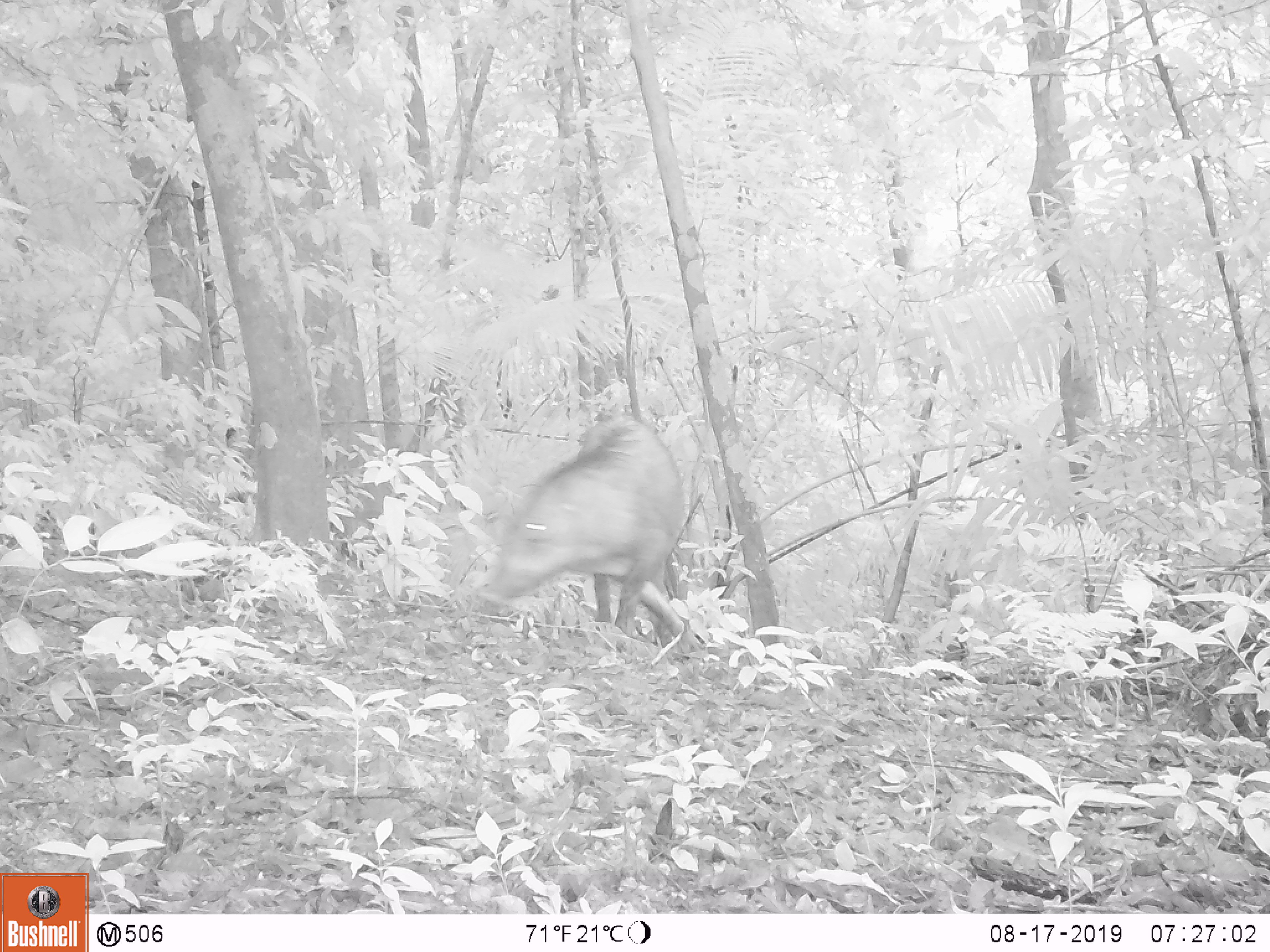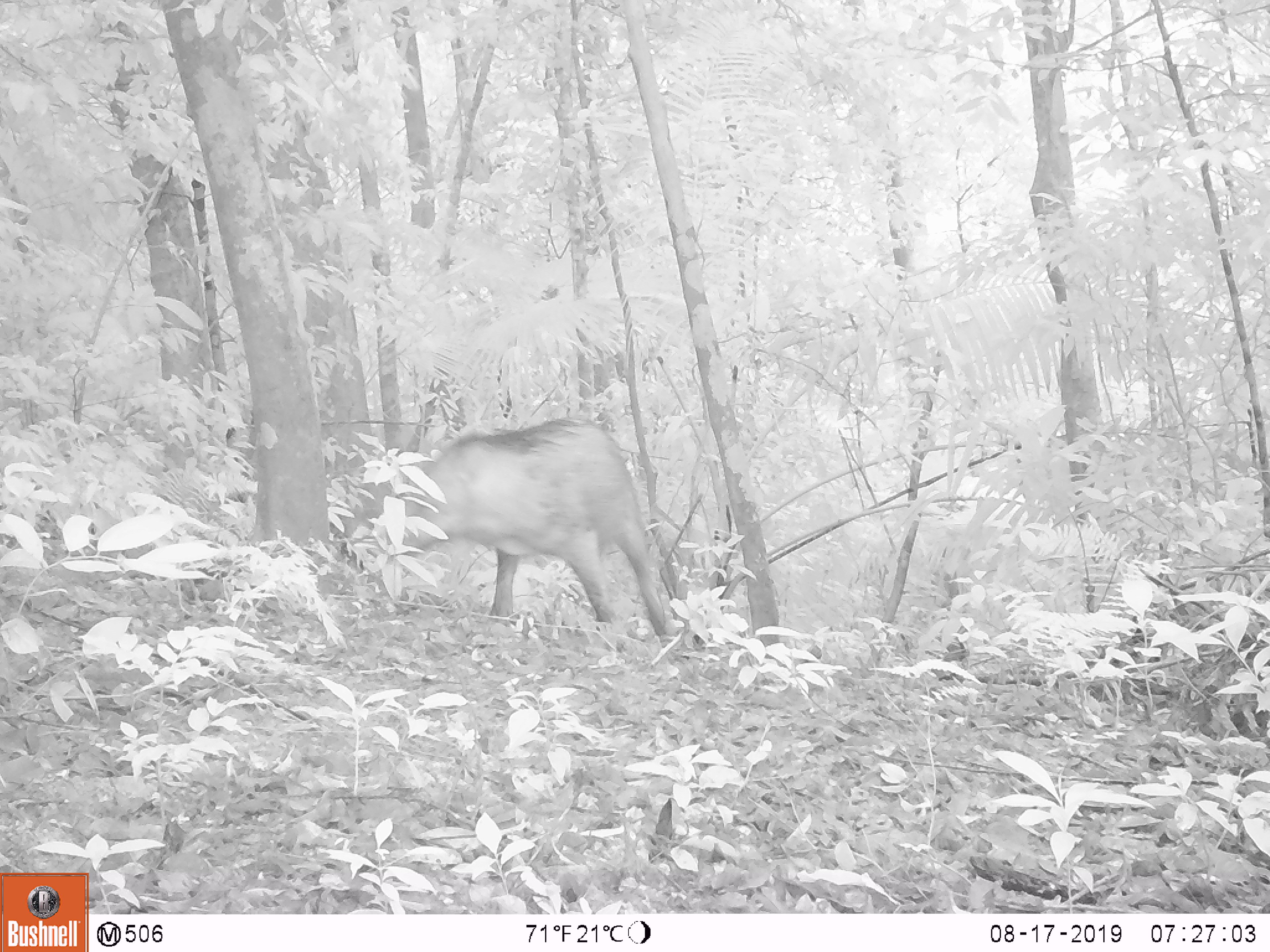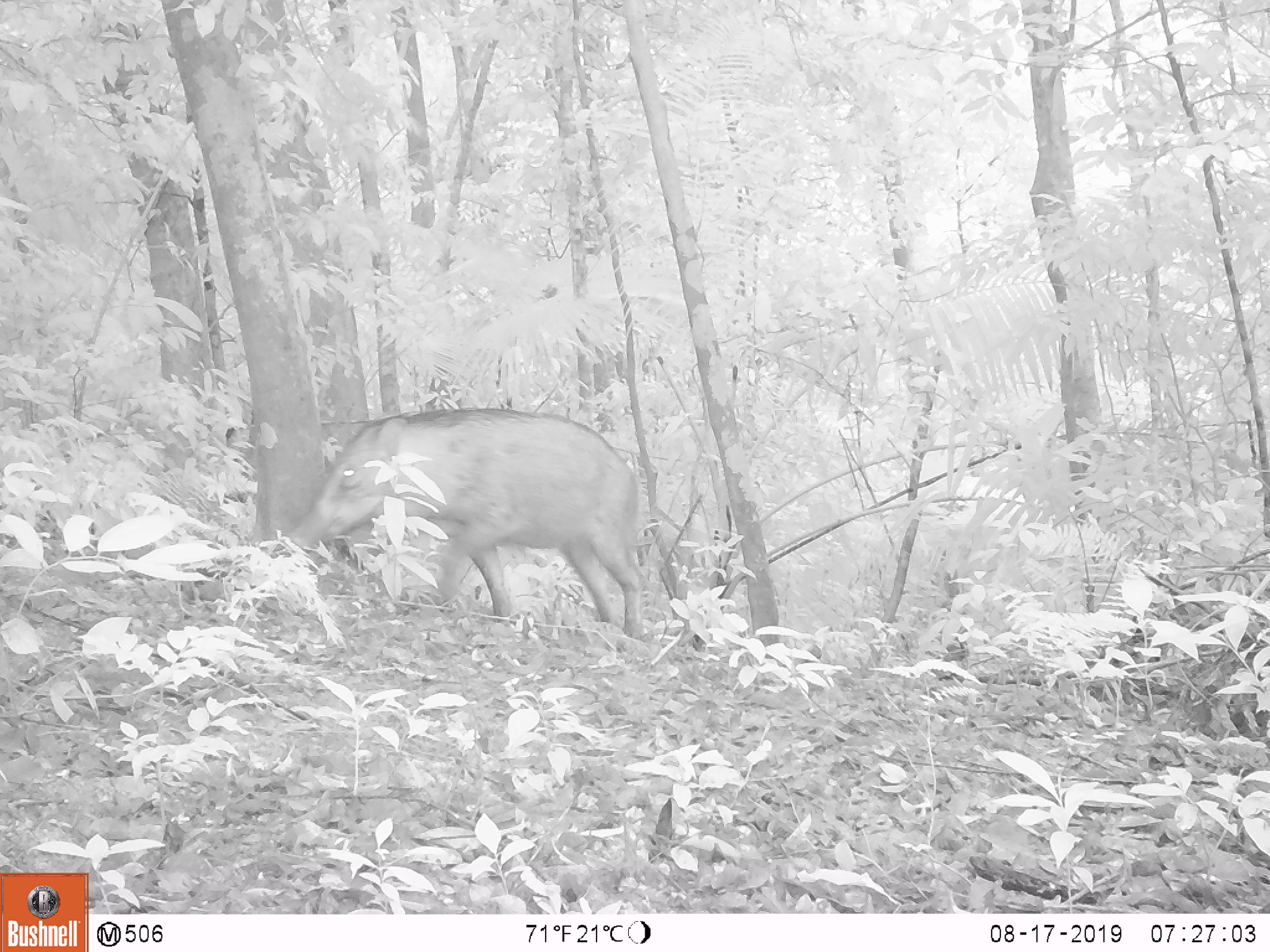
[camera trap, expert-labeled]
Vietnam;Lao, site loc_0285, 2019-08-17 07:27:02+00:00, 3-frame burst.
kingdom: Animalia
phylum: Chordata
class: Mammalia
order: Artiodactyla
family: Suidae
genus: Sus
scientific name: Sus scrofa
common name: eurasian wild pig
Eurasian wild pig (Sus scrofa). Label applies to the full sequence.